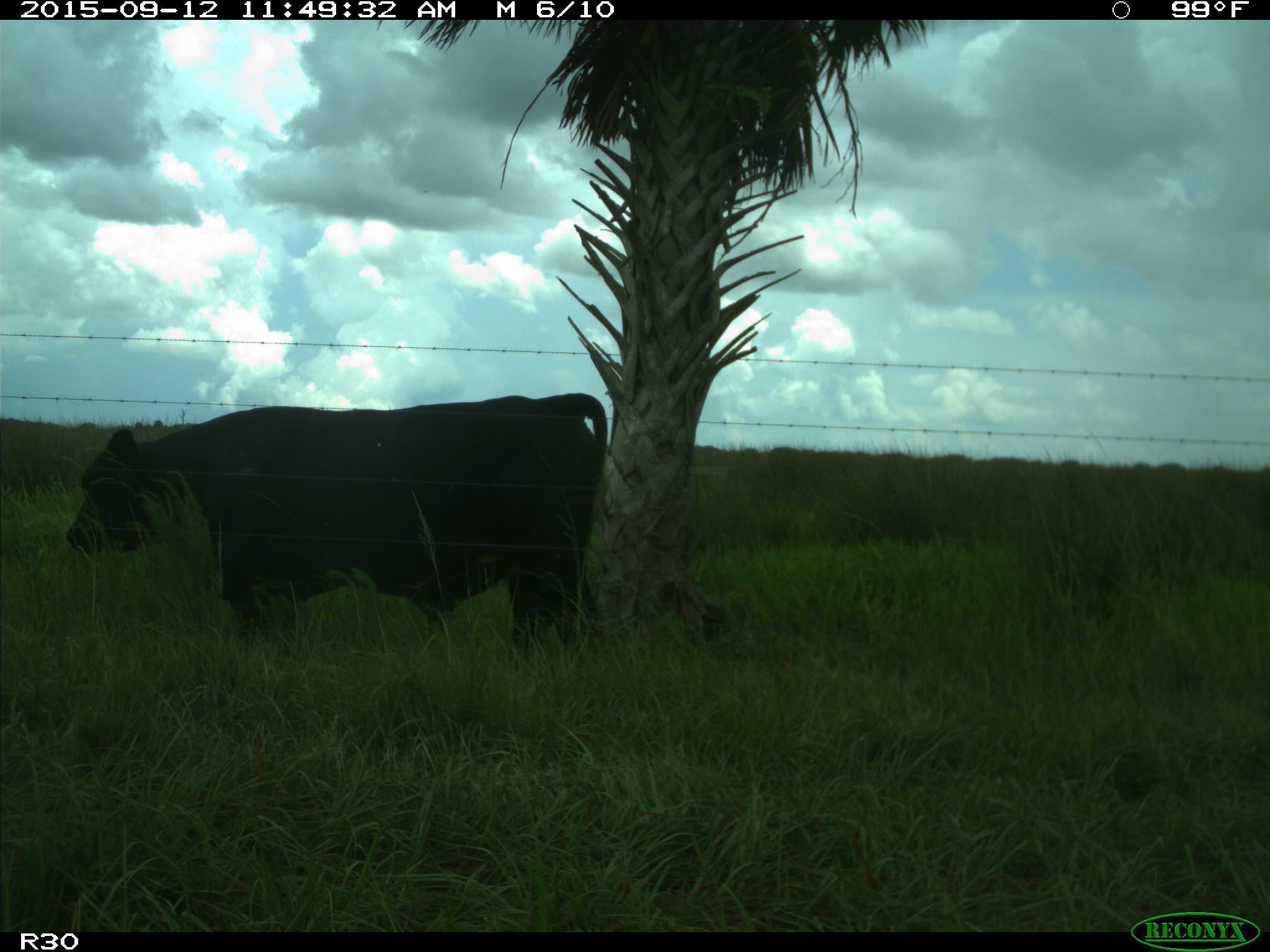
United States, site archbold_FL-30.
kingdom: Animalia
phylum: Chordata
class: Mammalia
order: Artiodactyla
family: Bovidae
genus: Bos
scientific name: Bos taurus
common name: domestic cow